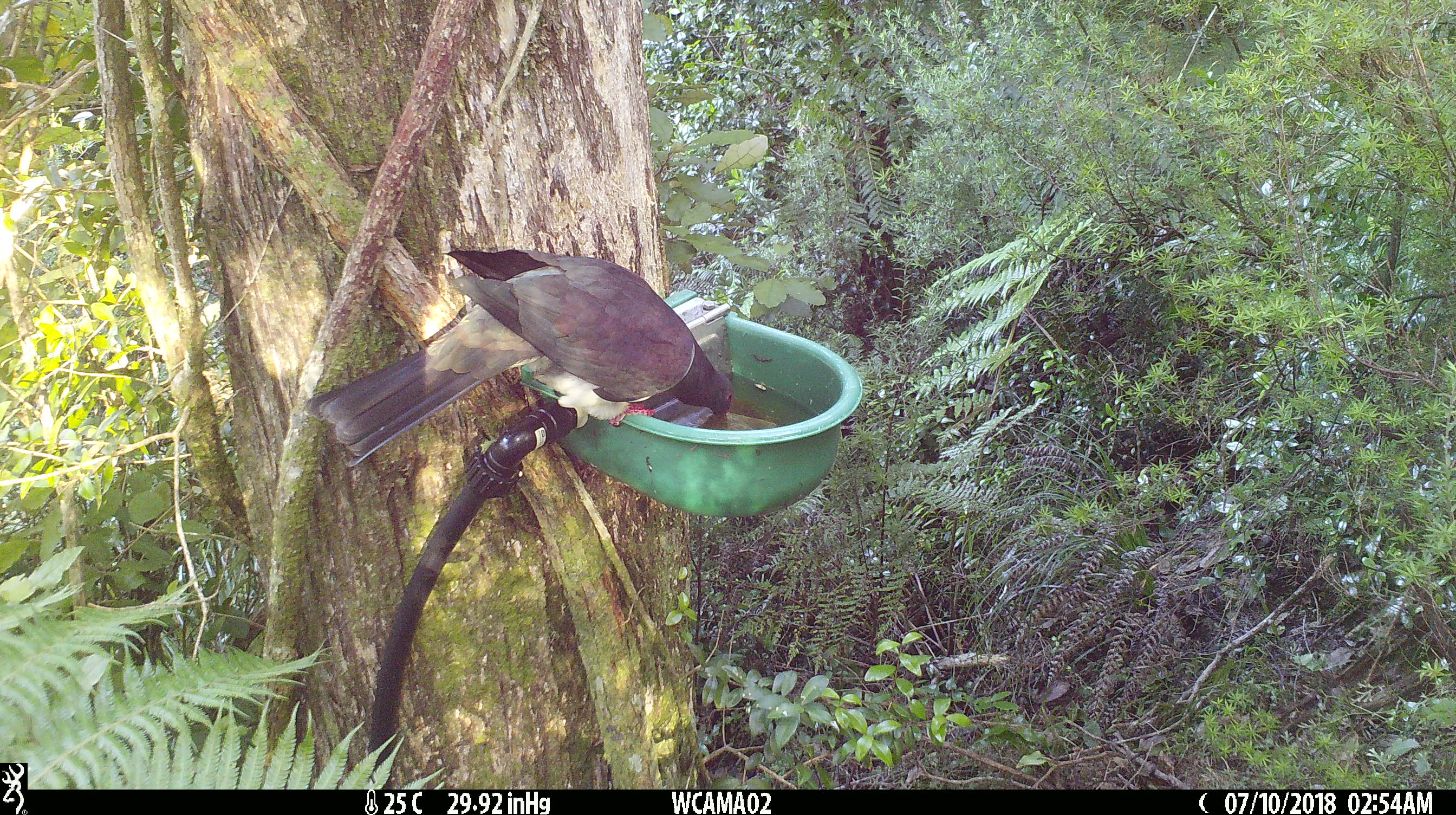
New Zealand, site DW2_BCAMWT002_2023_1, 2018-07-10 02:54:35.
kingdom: Animalia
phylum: Chordata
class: Aves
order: Columbiformes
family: Columbidae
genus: Hemiphaga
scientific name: Hemiphaga novaeseelandiae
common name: new zealand pigeon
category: kereru